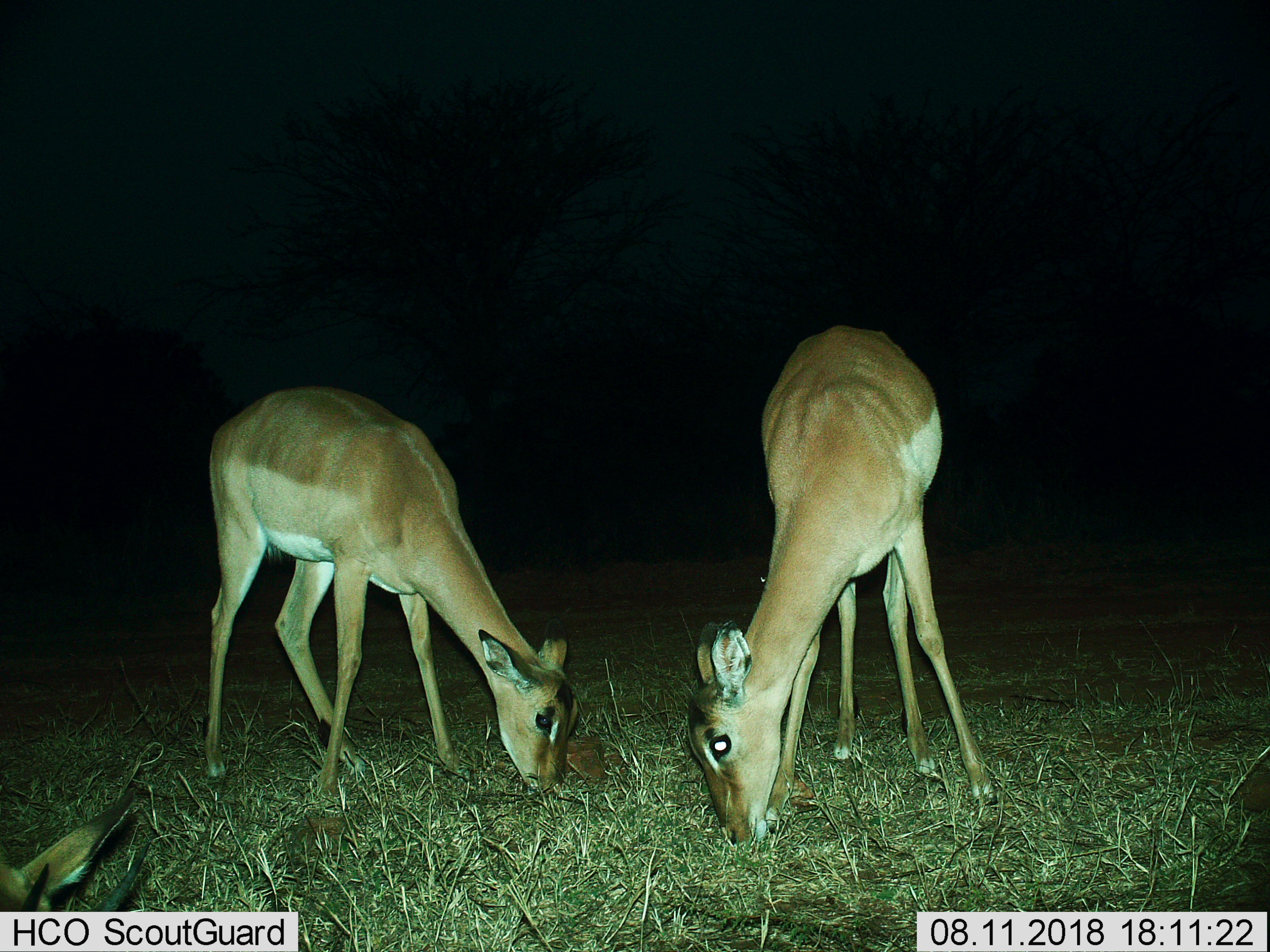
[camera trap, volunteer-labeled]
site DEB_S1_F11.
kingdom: Animalia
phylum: Chordata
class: Mammalia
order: Artiodactyla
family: Bovidae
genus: Aepyceros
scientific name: Aepyceros melampus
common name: impala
Impala (Aepyceros melampus), count 2. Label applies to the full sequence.